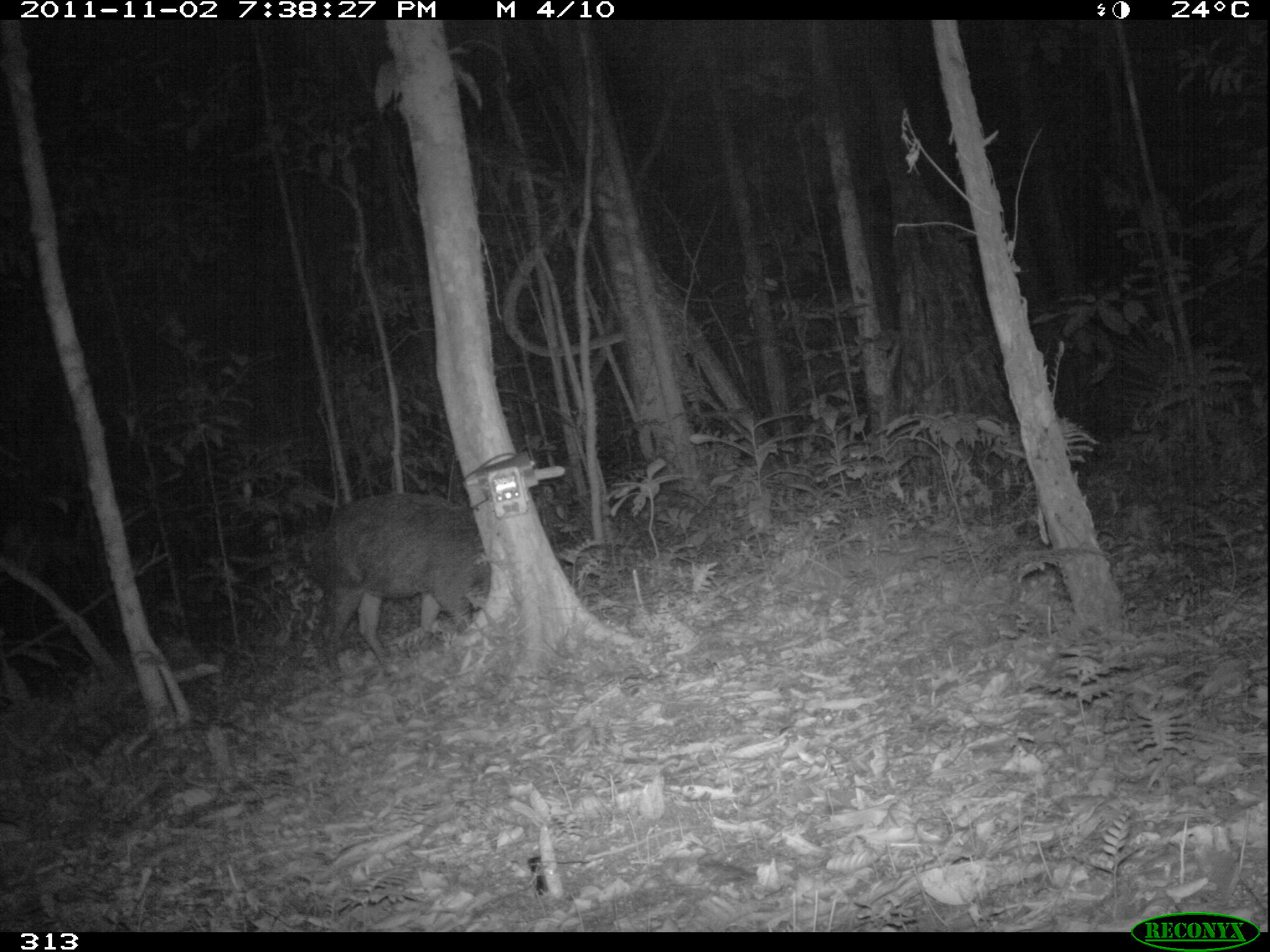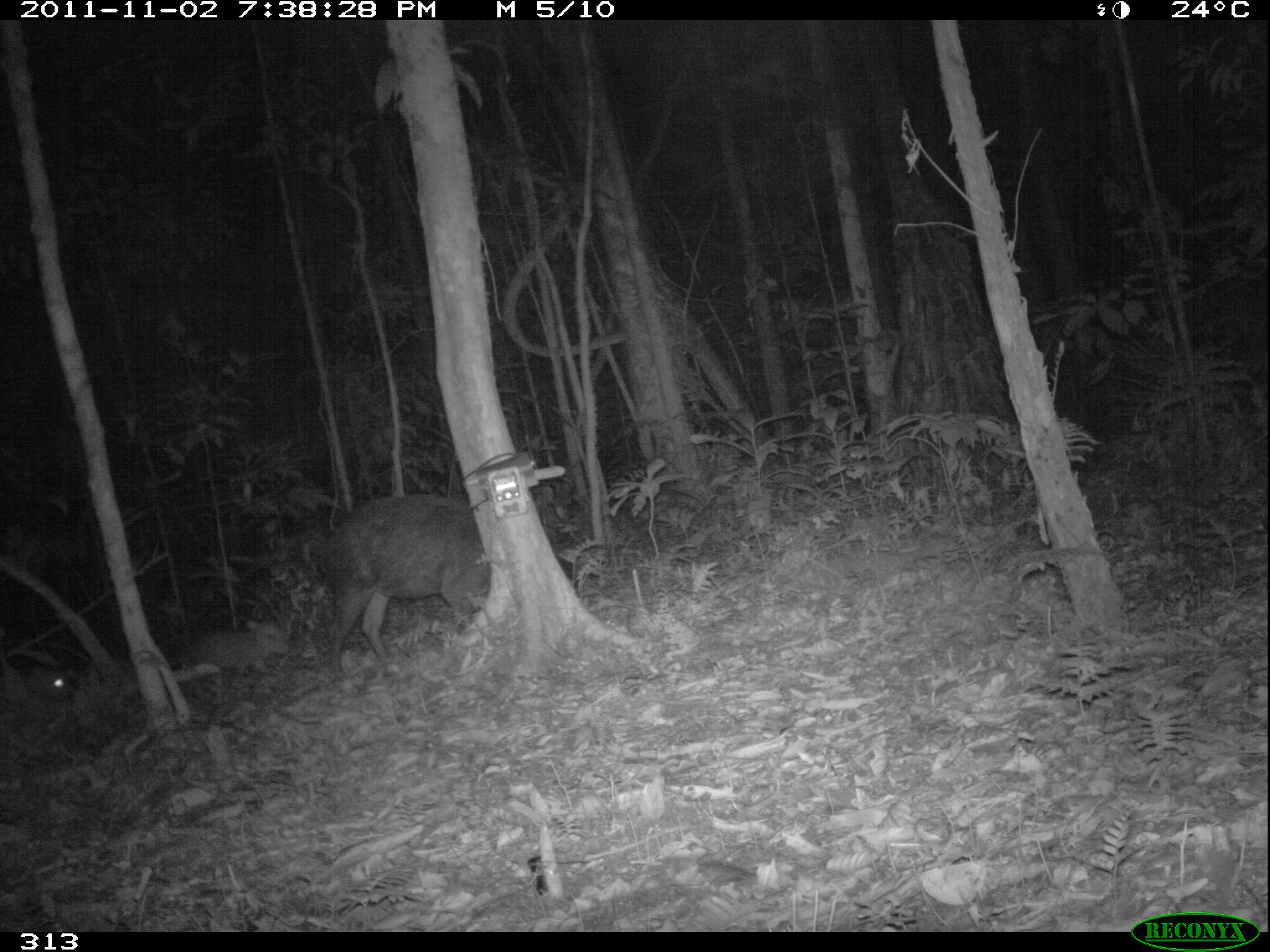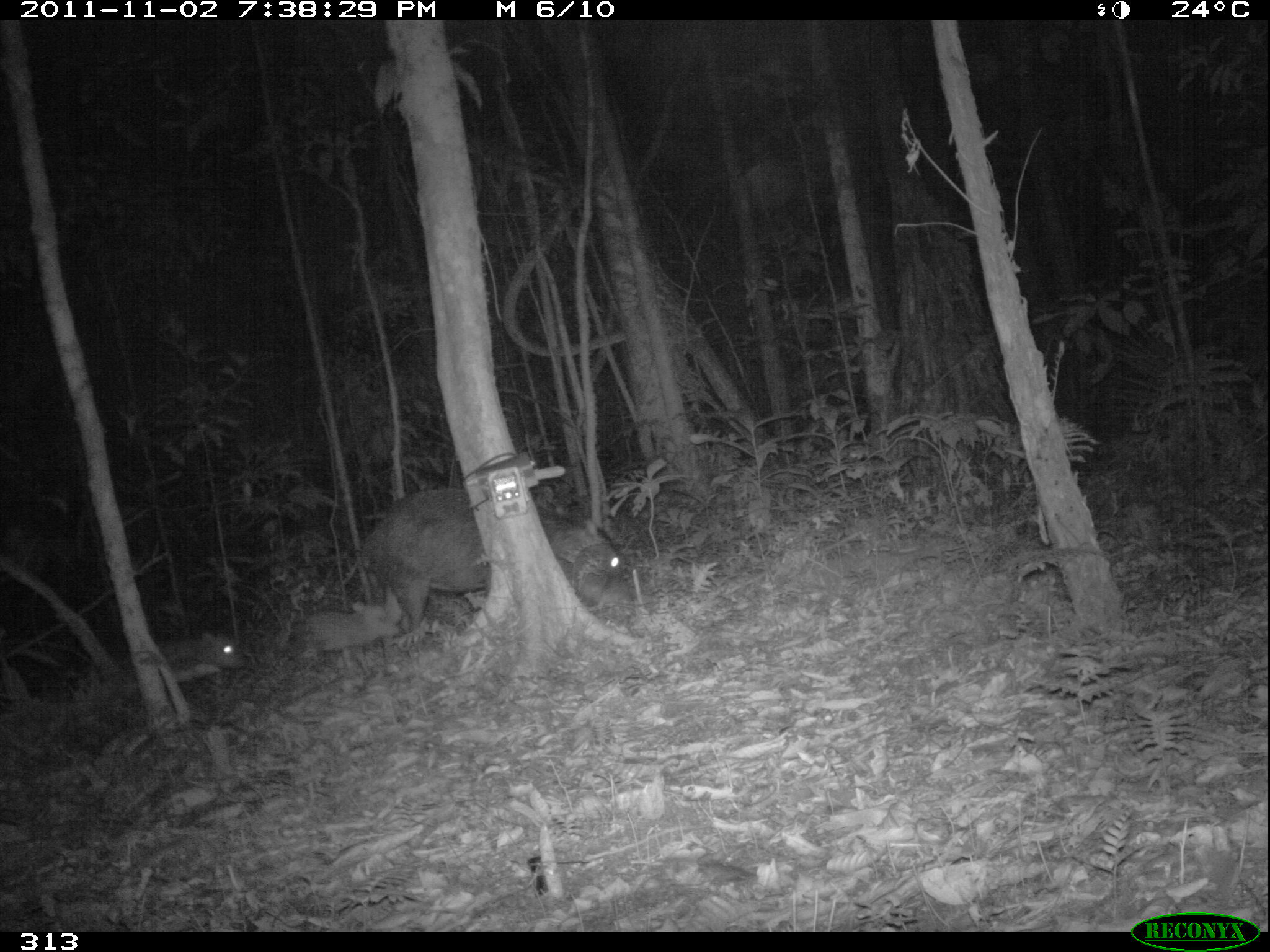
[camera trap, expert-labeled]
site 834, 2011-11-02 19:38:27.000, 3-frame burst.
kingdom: Animalia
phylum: Chordata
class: Mammalia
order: Artiodactyla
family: Tayassuidae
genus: Tayassu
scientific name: Tayassu pecari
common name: white-lipped peccary